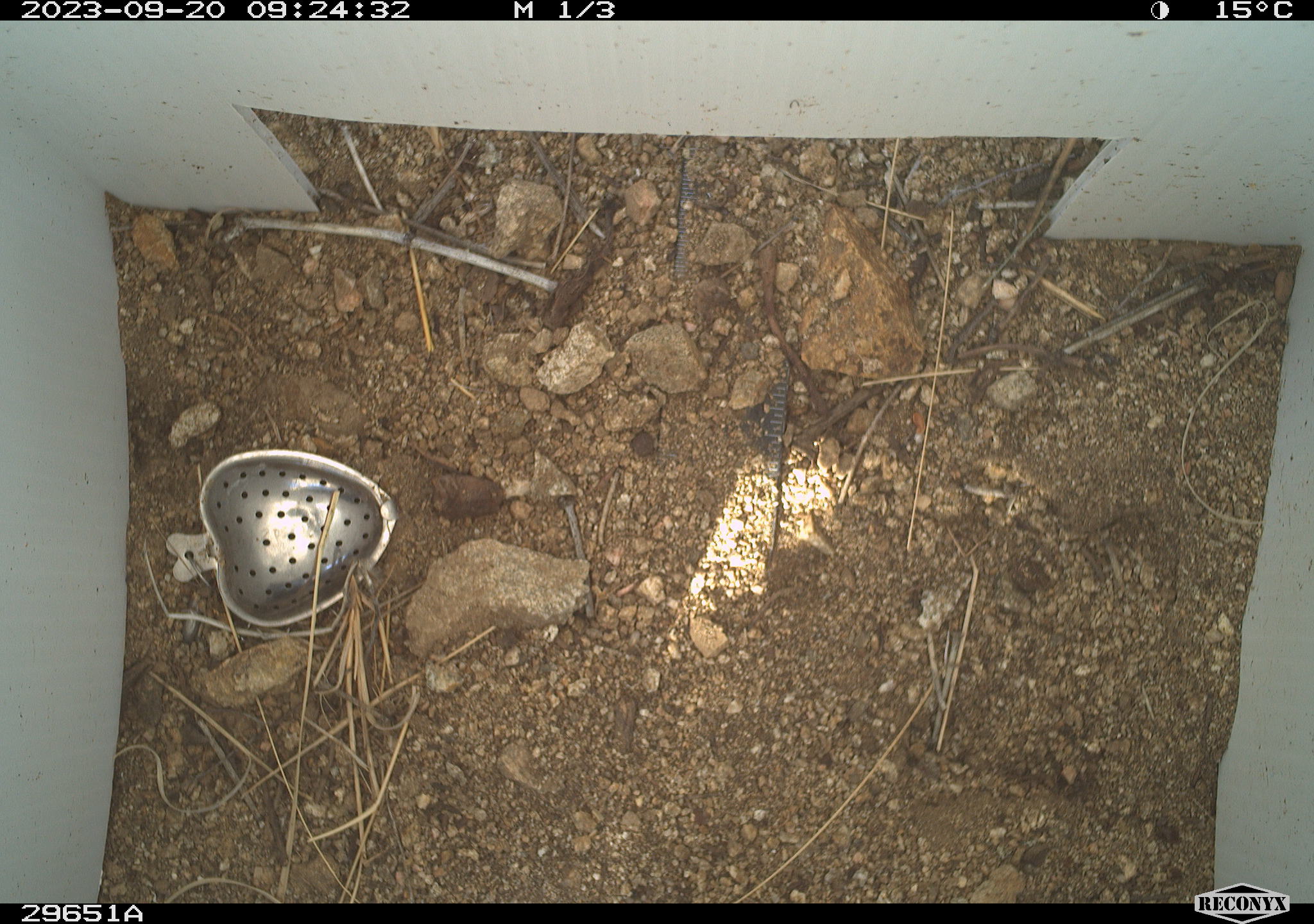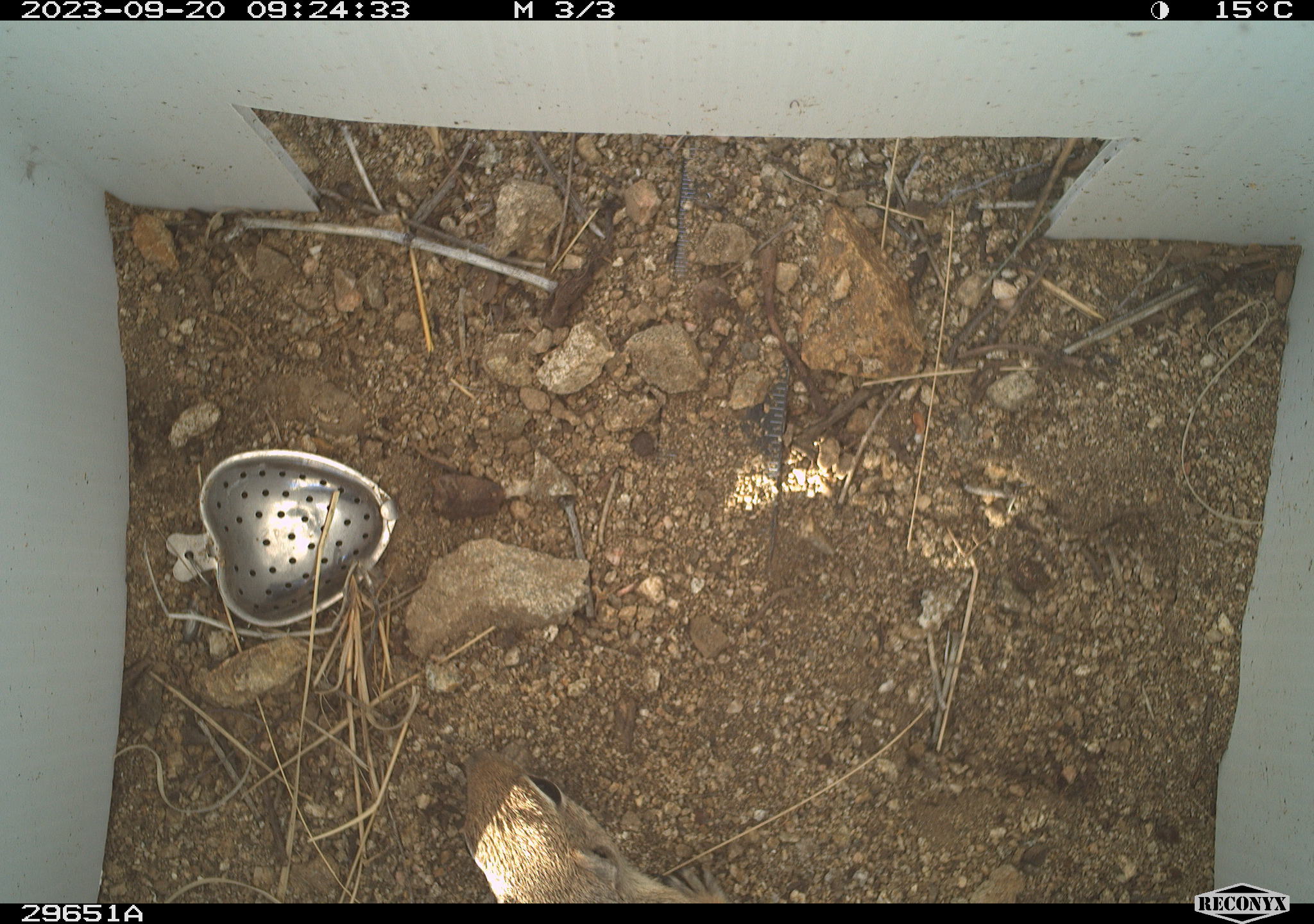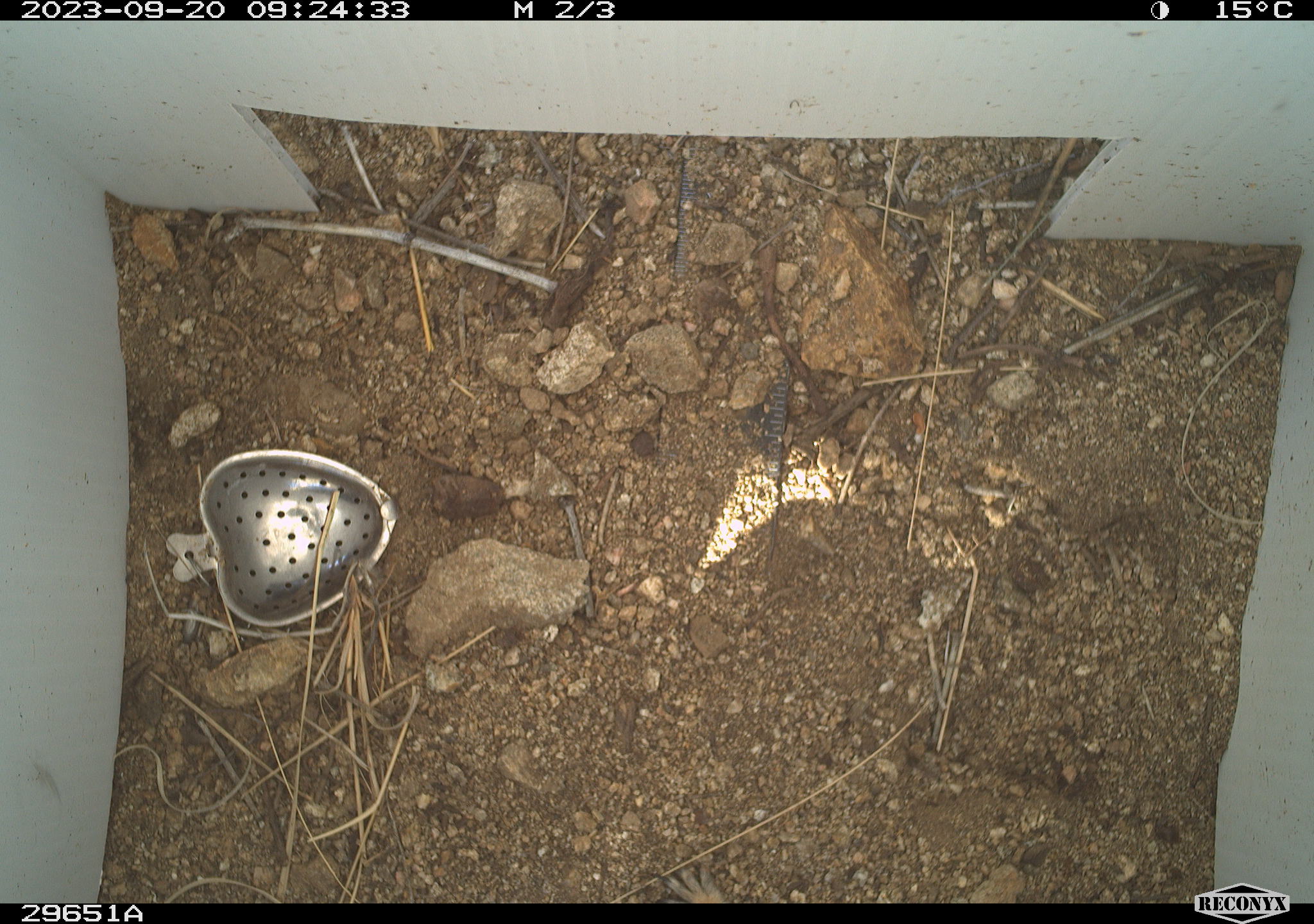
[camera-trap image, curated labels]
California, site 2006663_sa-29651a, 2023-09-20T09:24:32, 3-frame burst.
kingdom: Animalia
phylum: Chordata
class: Mammalia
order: Rodentia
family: Sciuridae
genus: Ammospermophilus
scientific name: Ammospermophilus leucurus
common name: white-tailed antelope squirrel